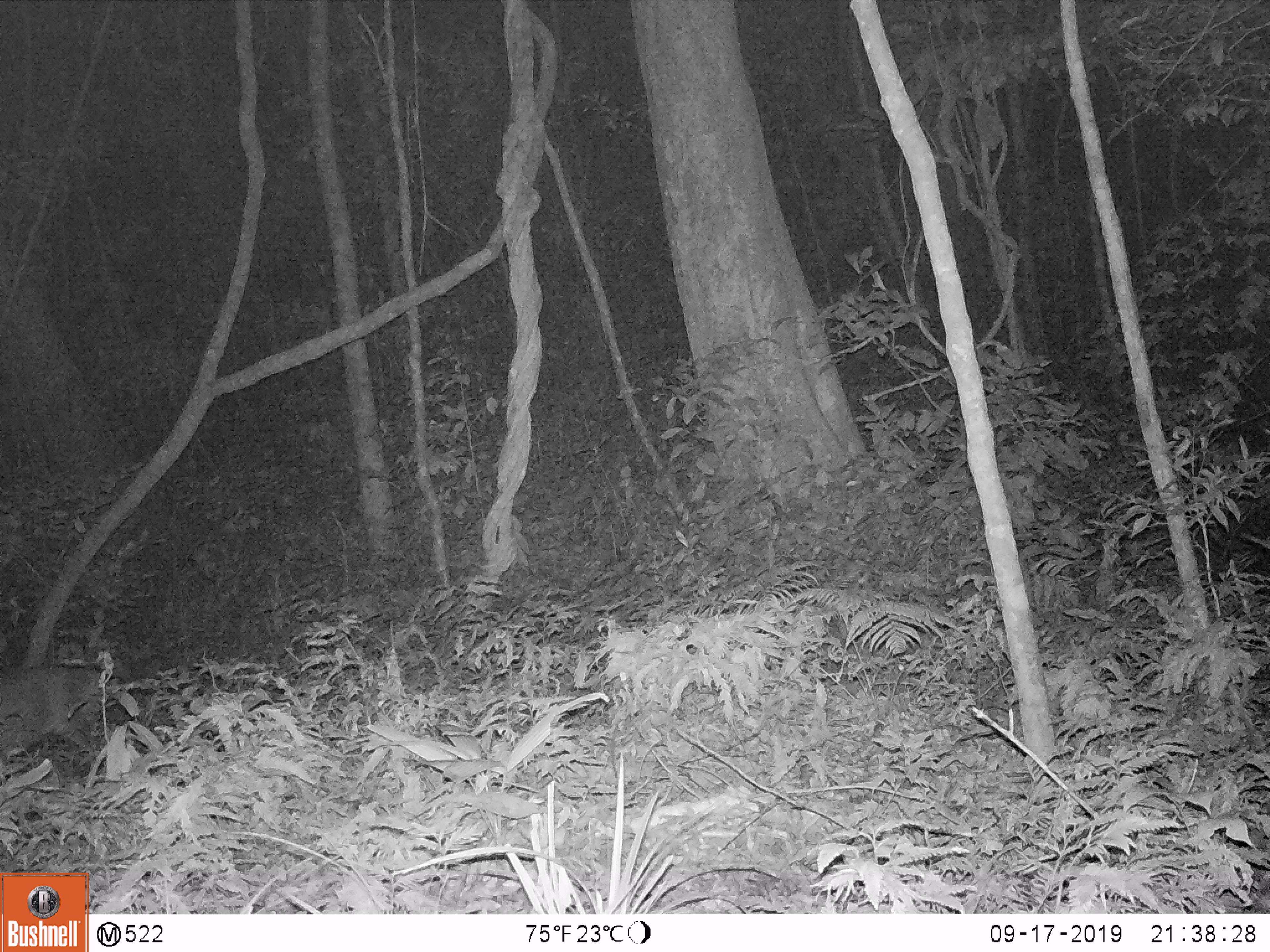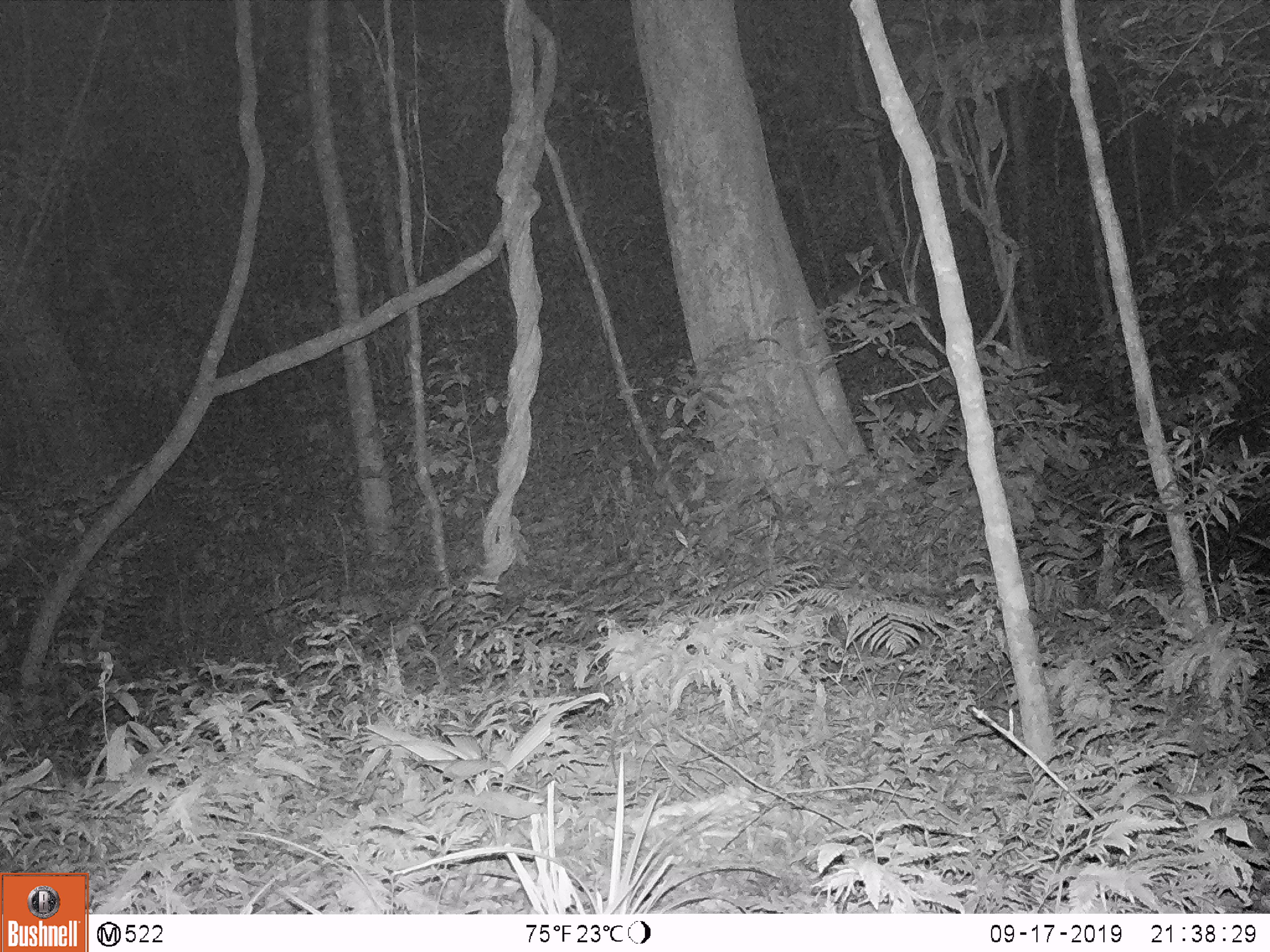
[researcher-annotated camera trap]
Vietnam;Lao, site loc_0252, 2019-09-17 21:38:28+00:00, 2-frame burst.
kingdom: Animalia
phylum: Chordata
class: Mammalia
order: Artiodactyla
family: Cervidae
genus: Muntiacus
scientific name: Muntiacus rooseveltorum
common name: roosevelt's muntjac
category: roosevelts muntjac group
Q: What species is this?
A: Roosevelts muntjac group (roosevelt's muntjac) (Muntiacus rooseveltorum).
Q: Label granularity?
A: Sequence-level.